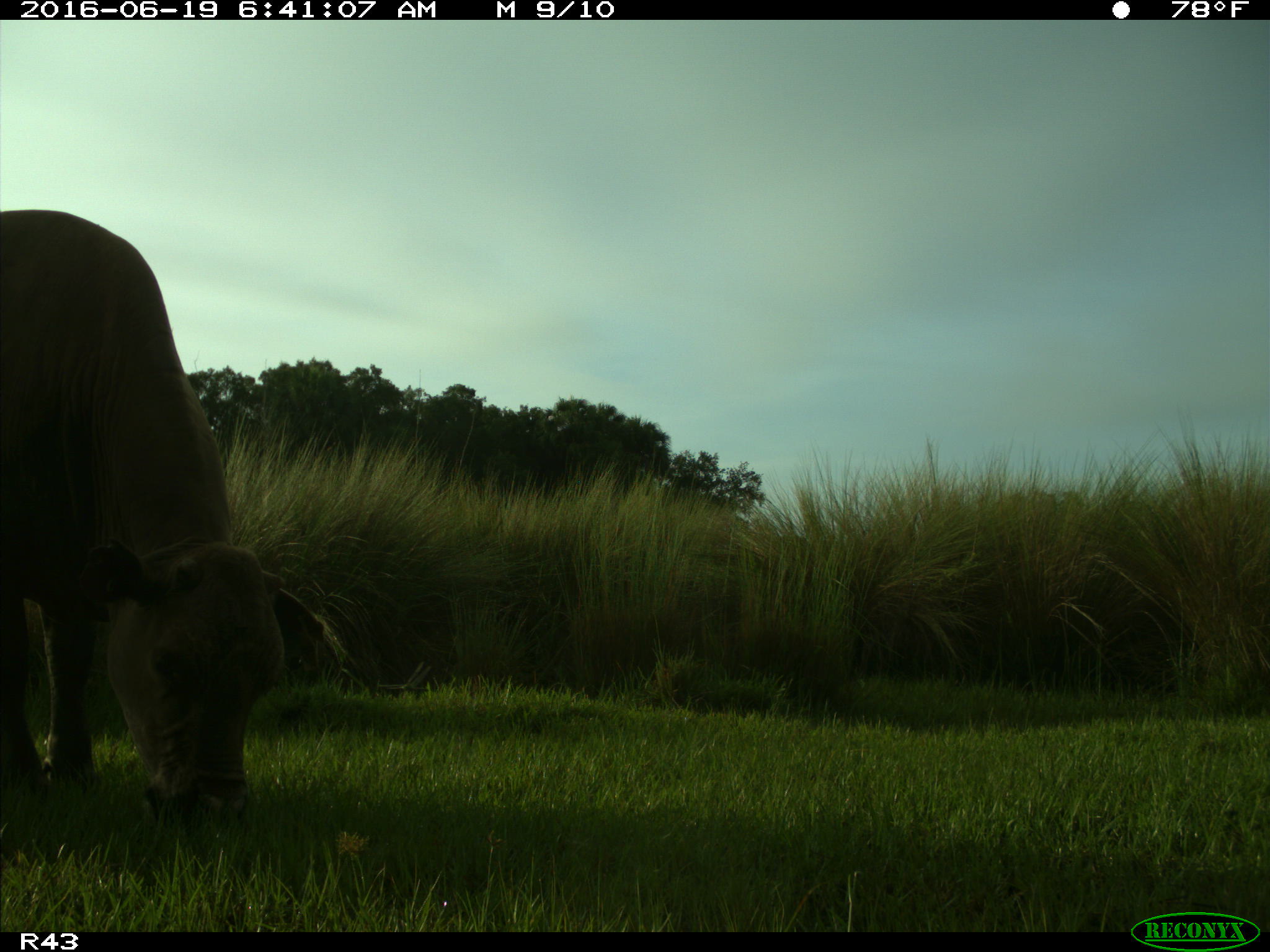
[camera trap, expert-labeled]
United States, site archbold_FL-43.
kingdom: Animalia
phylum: Chordata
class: Mammalia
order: Artiodactyla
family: Bovidae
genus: Bos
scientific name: Bos taurus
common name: domestic cow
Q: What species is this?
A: Bos taurus (domestic cow).